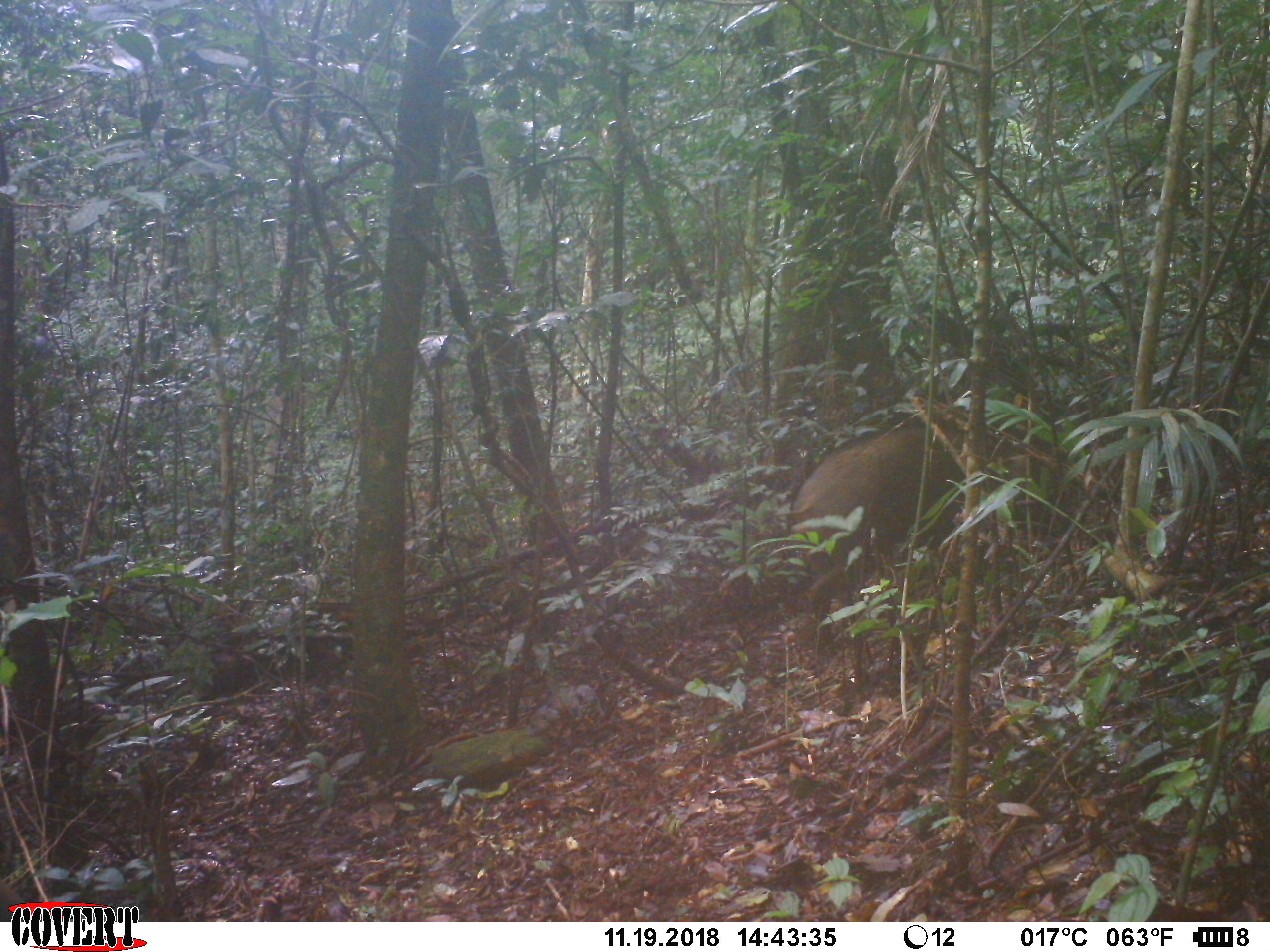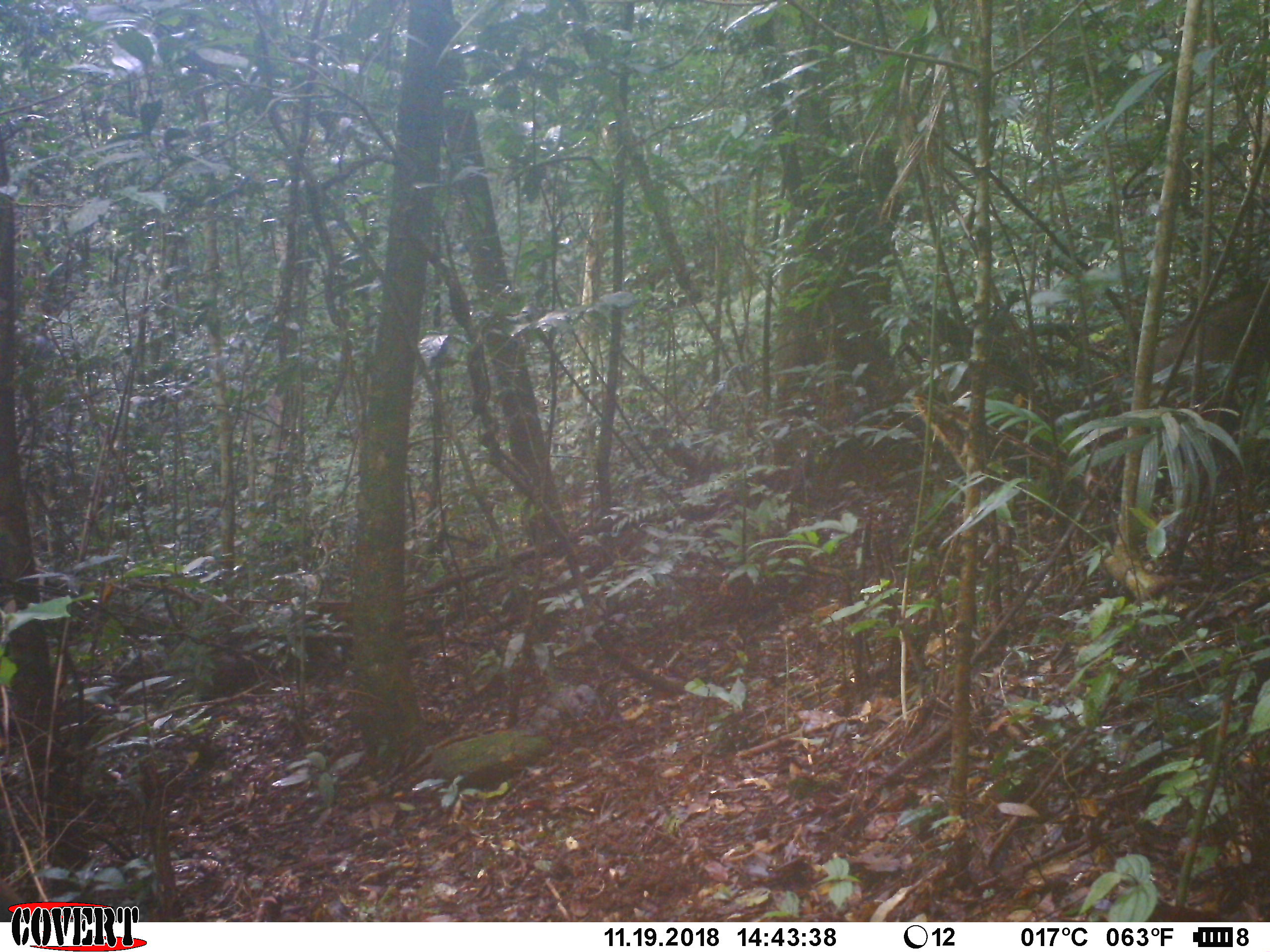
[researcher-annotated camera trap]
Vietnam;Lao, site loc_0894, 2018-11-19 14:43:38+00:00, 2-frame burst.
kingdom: Animalia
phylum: Chordata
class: Mammalia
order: Artiodactyla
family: Suidae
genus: Sus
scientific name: Sus scrofa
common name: eurasian wild pig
Eurasian wild pig (Sus scrofa). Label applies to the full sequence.